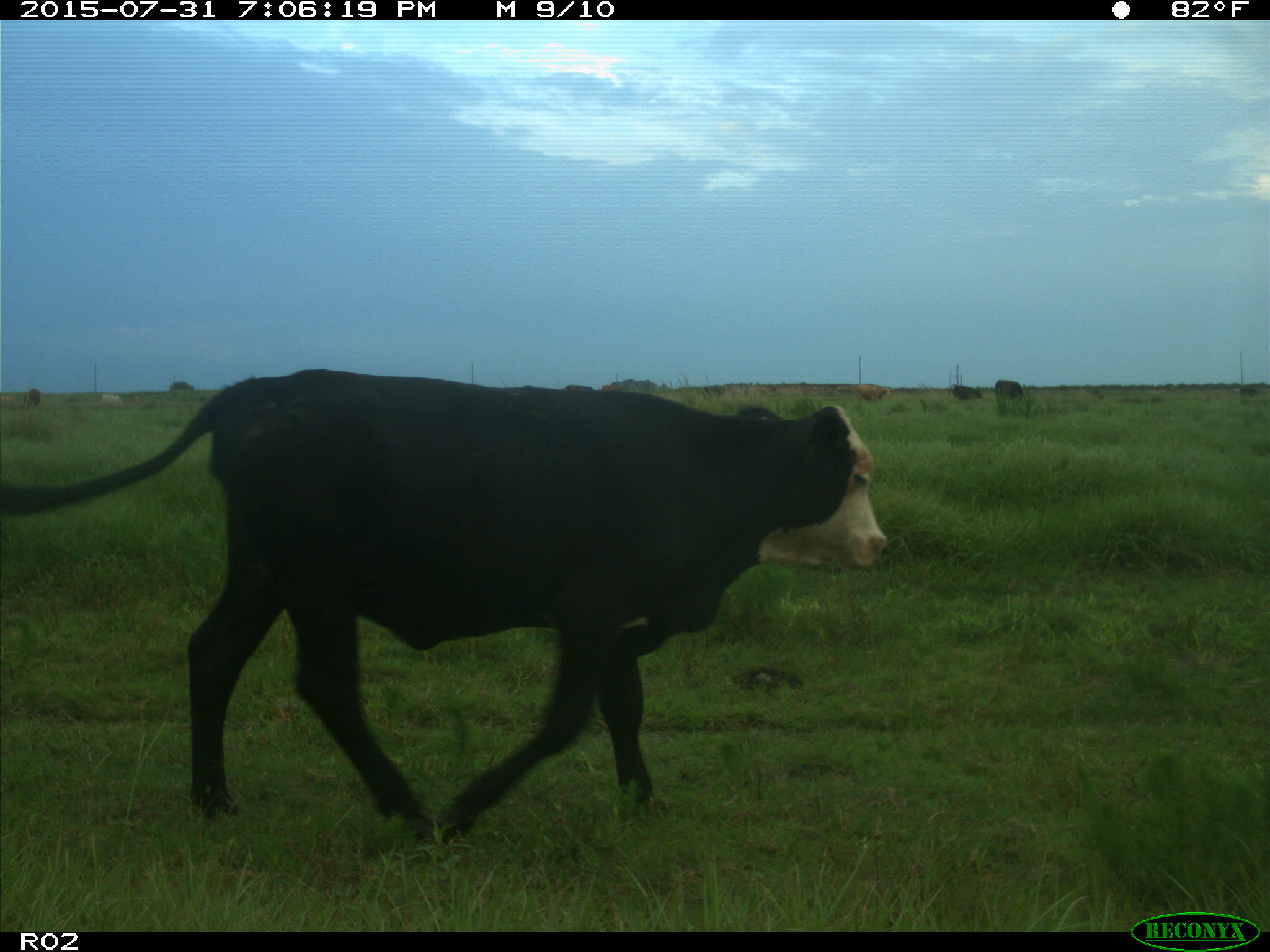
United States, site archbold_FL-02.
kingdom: Animalia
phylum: Chordata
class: Mammalia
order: Artiodactyla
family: Bovidae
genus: Bos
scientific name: Bos taurus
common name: domestic cow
Bos taurus (domestic cow).